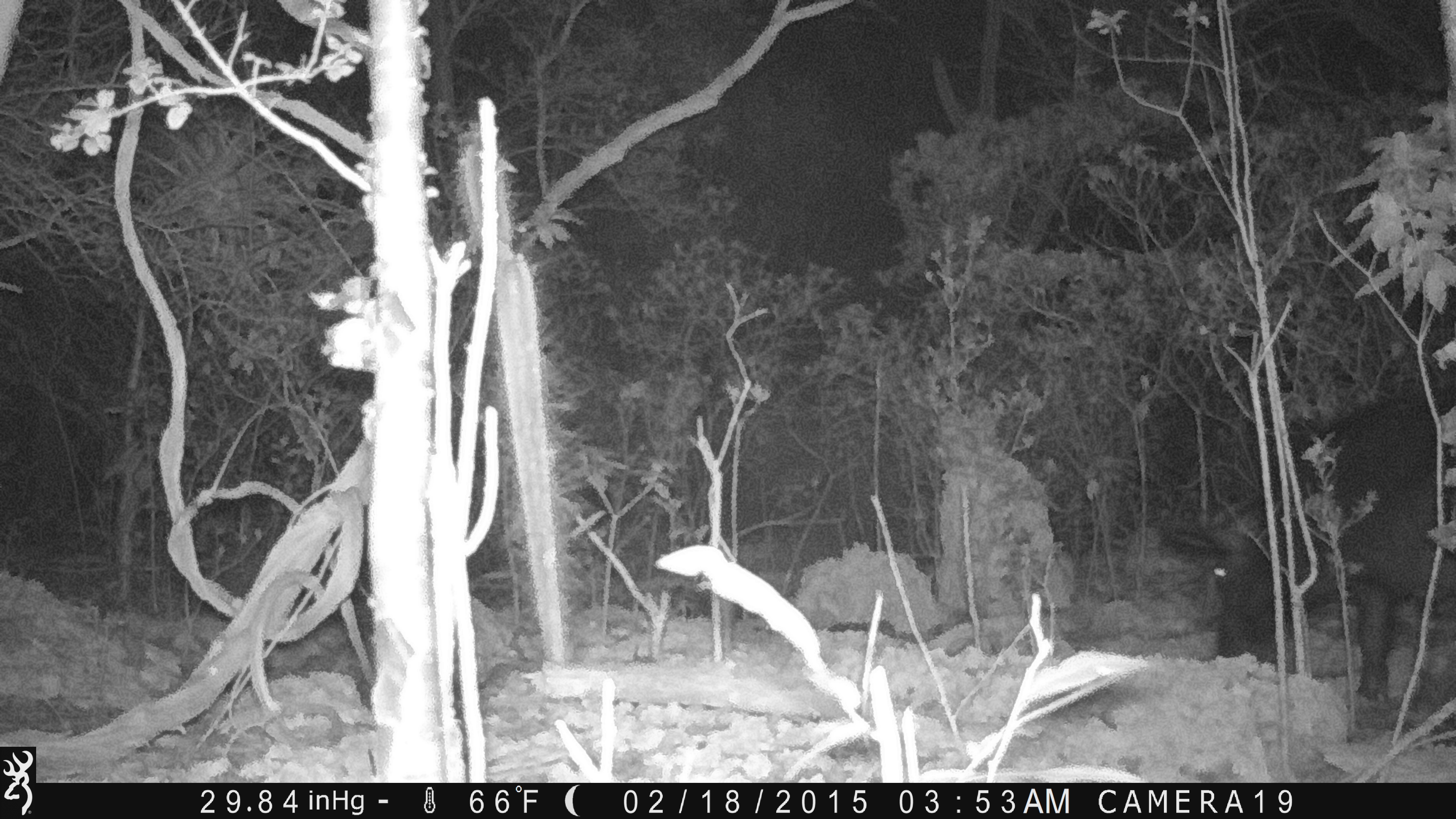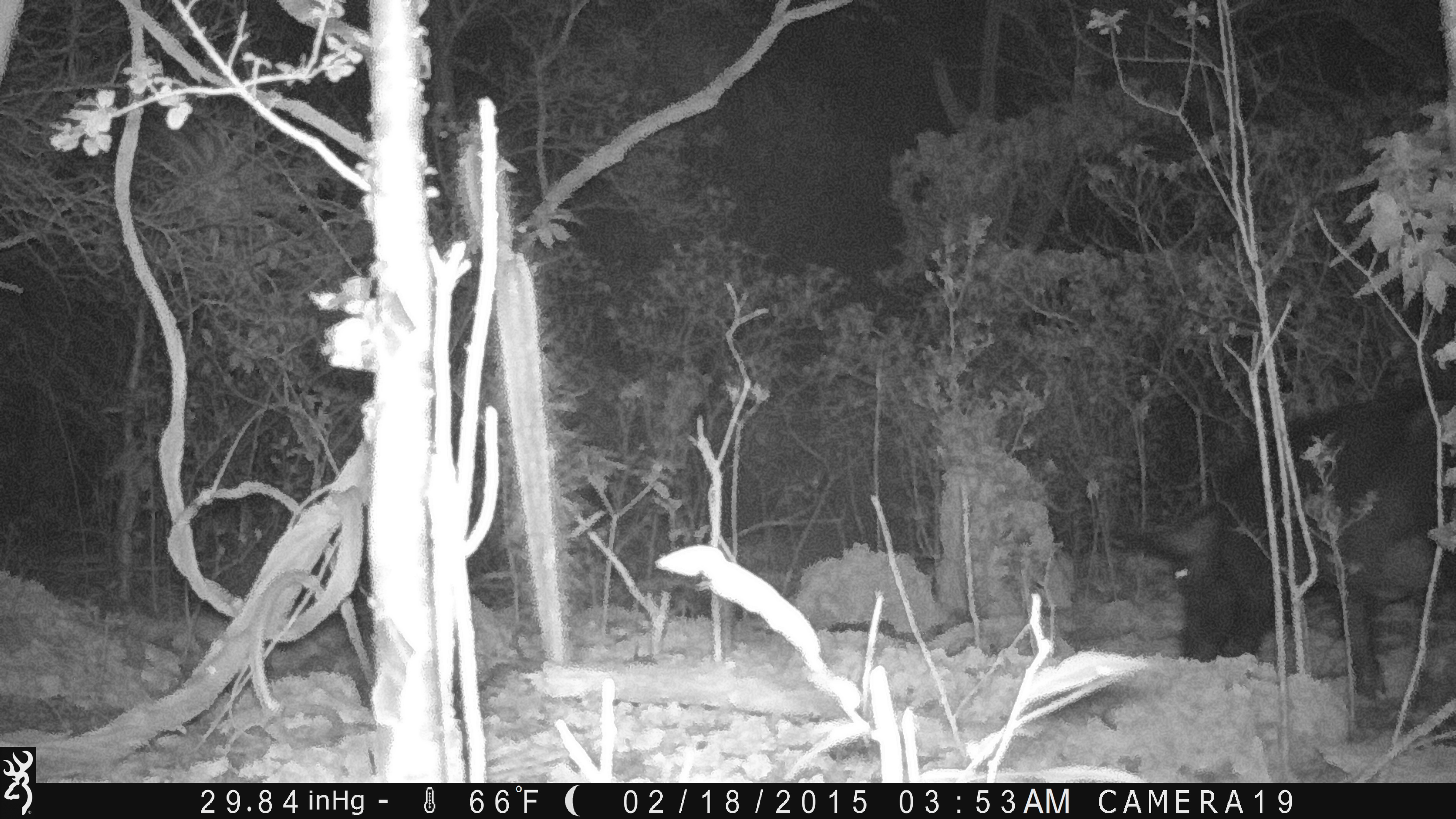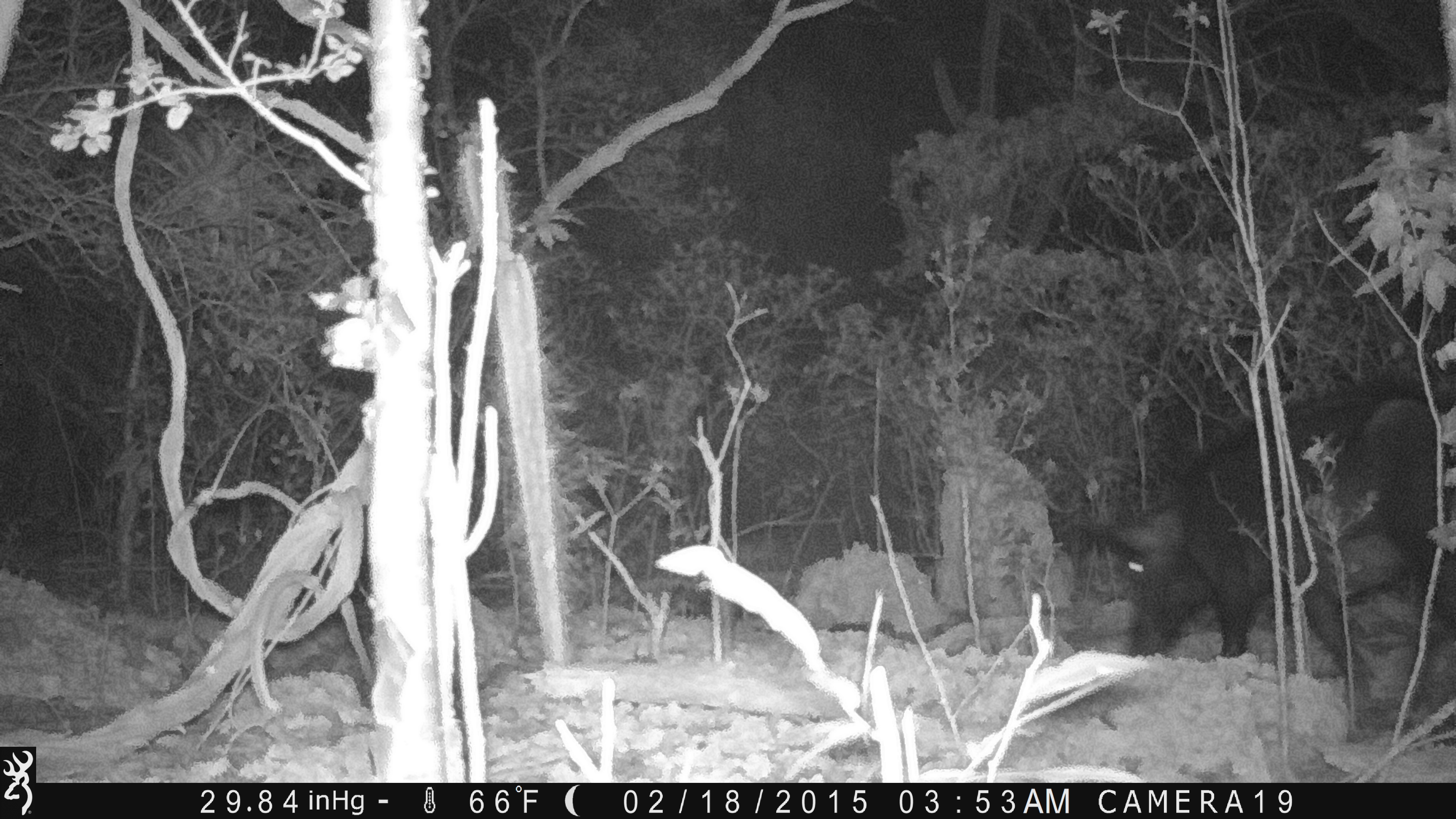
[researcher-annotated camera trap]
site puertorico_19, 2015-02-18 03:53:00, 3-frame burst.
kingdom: Animalia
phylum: Chordata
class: Mammalia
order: Artiodactyla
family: Bovidae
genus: Capra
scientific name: Capra hircus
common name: goat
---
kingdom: Animalia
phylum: Chordata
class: Mammalia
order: Artiodactyla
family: Suidae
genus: Sus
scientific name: Sus scrofa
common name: pig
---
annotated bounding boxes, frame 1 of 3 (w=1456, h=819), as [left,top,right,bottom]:
goat: [1160,393,1456,714]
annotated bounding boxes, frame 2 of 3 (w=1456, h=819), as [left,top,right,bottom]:
pig: [1115,386,1456,706]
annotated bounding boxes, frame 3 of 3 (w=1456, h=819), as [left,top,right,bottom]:
pig: [1069,378,1456,748]